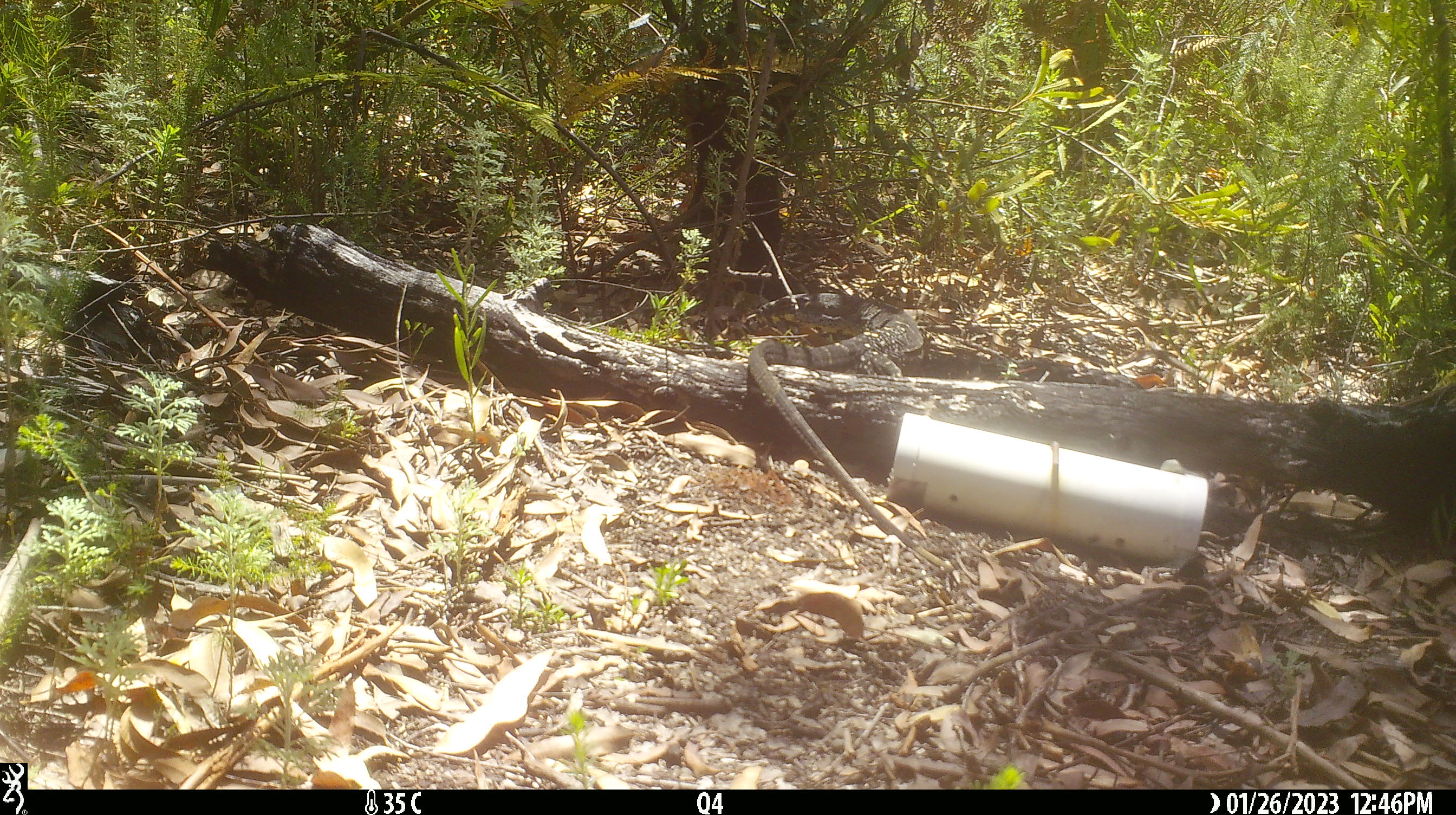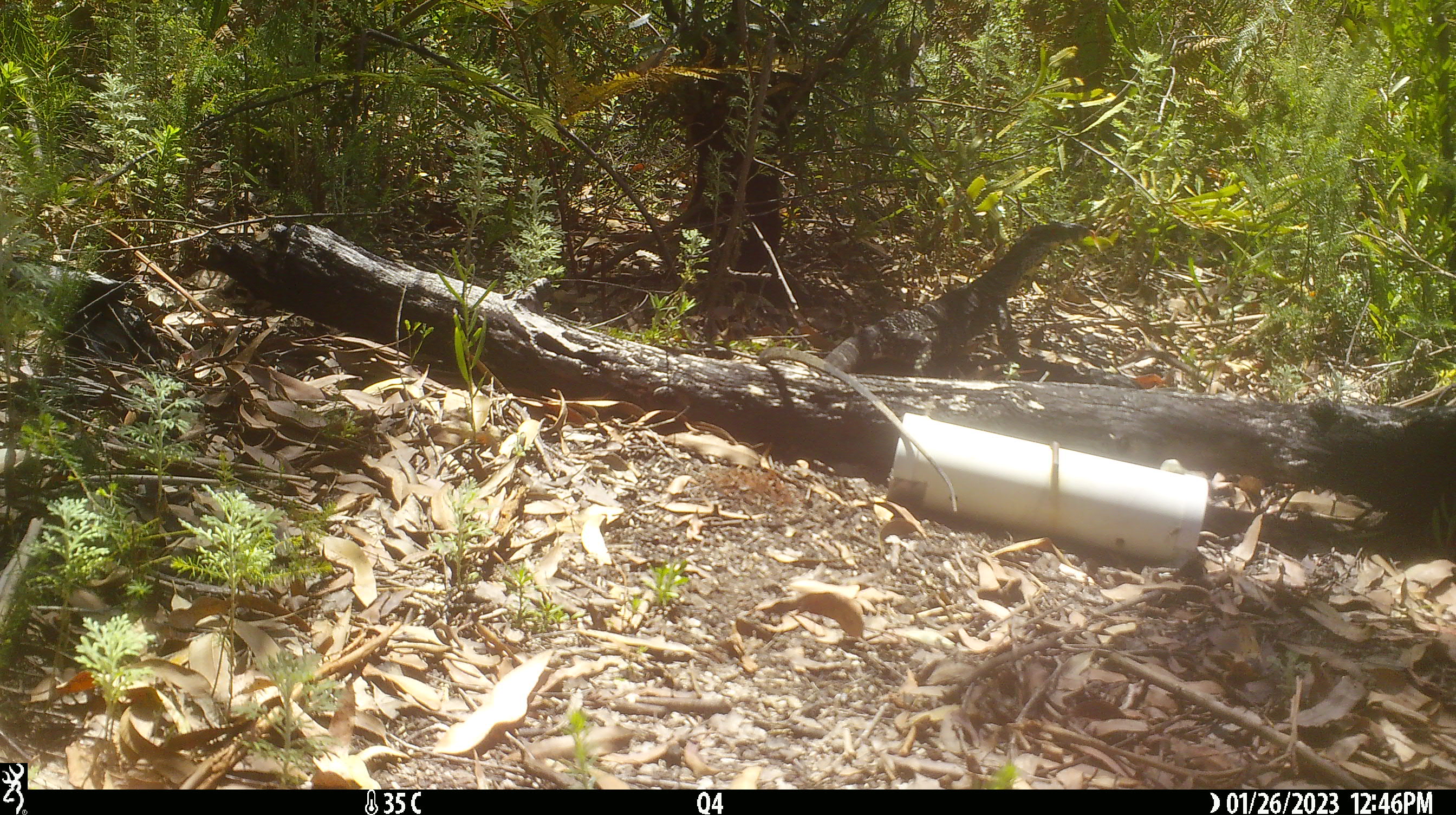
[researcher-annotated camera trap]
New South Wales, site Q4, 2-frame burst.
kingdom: Animalia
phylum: Chordata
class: Reptilia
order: Squamata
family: Varanidae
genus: Varanus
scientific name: Varanus varius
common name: lace monitor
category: goanna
Goanna (lace monitor) (Varanus varius).